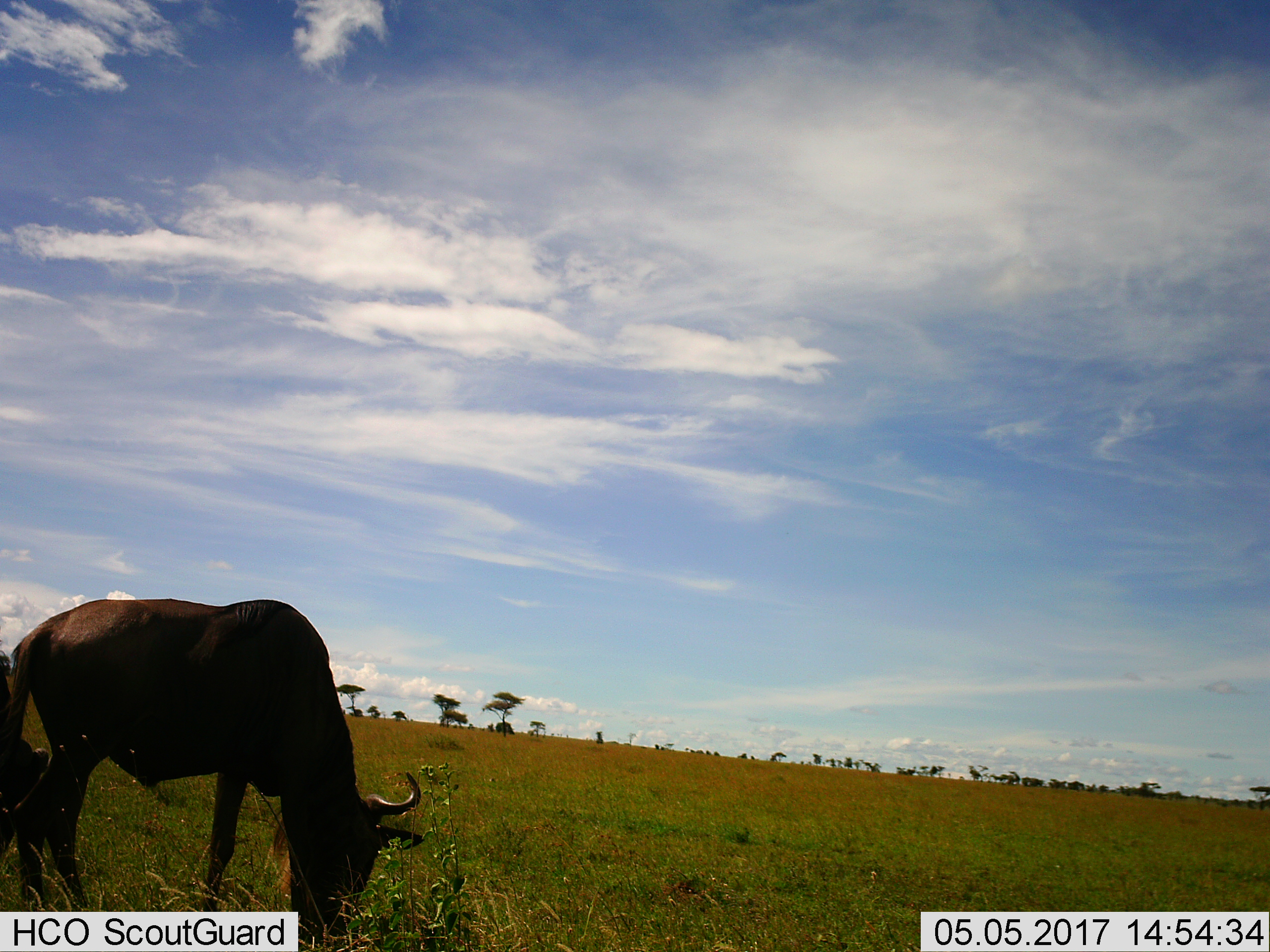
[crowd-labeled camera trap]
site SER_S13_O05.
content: unidentified animal